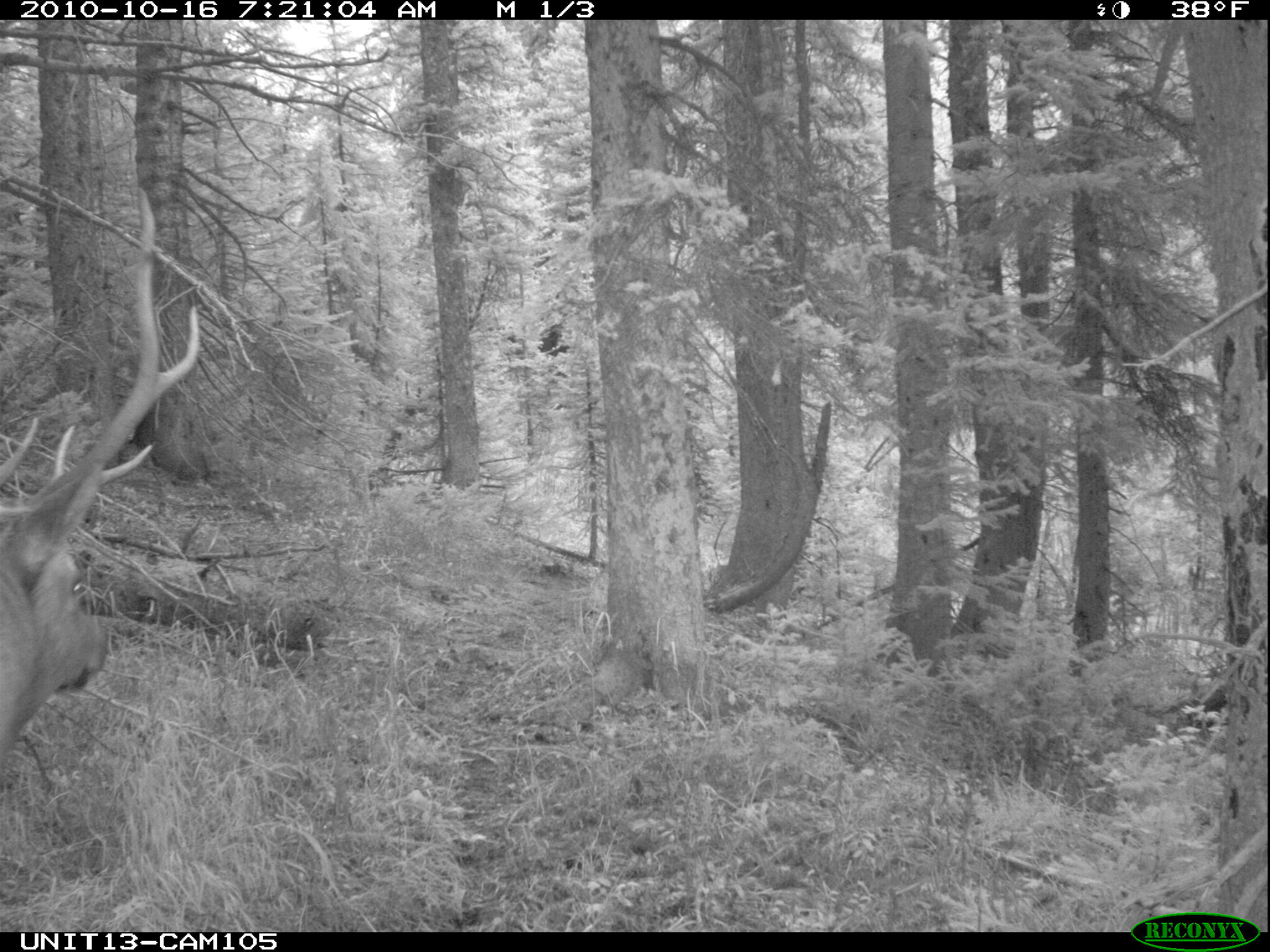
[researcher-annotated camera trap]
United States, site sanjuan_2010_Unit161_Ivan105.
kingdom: Animalia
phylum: Chordata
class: Mammalia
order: Artiodactyla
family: Cervidae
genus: Cervus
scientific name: Cervus elaphus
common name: red deer